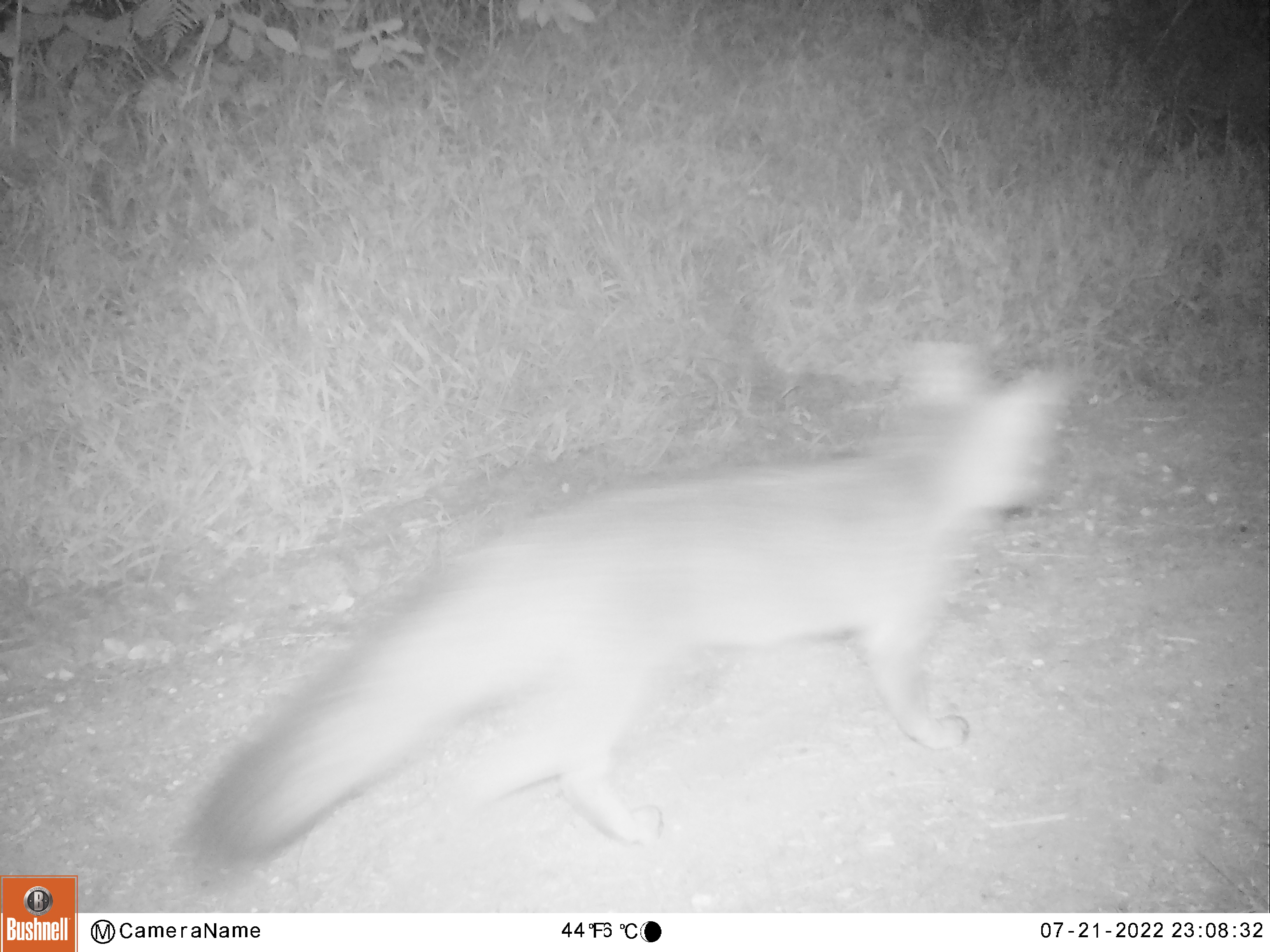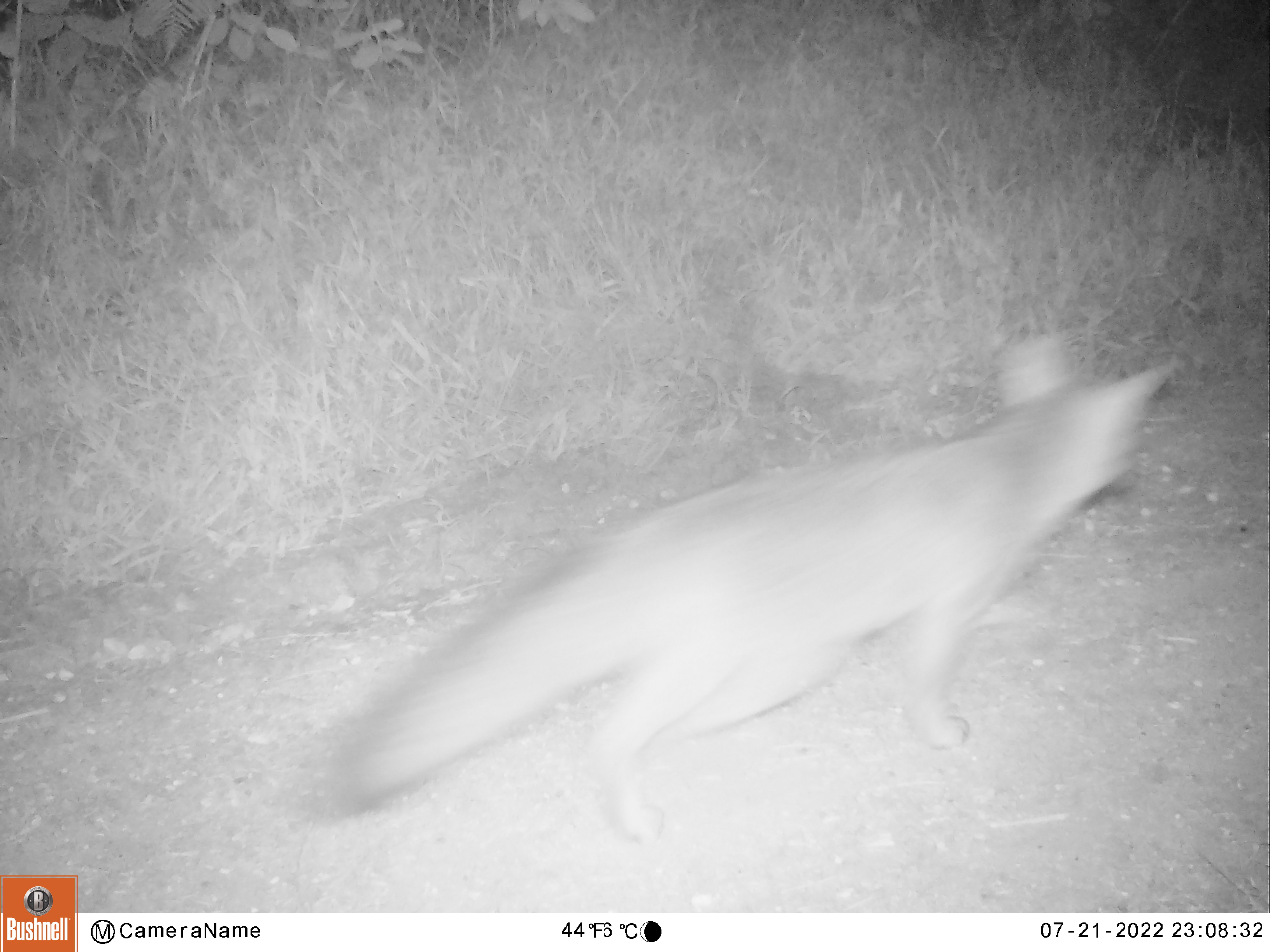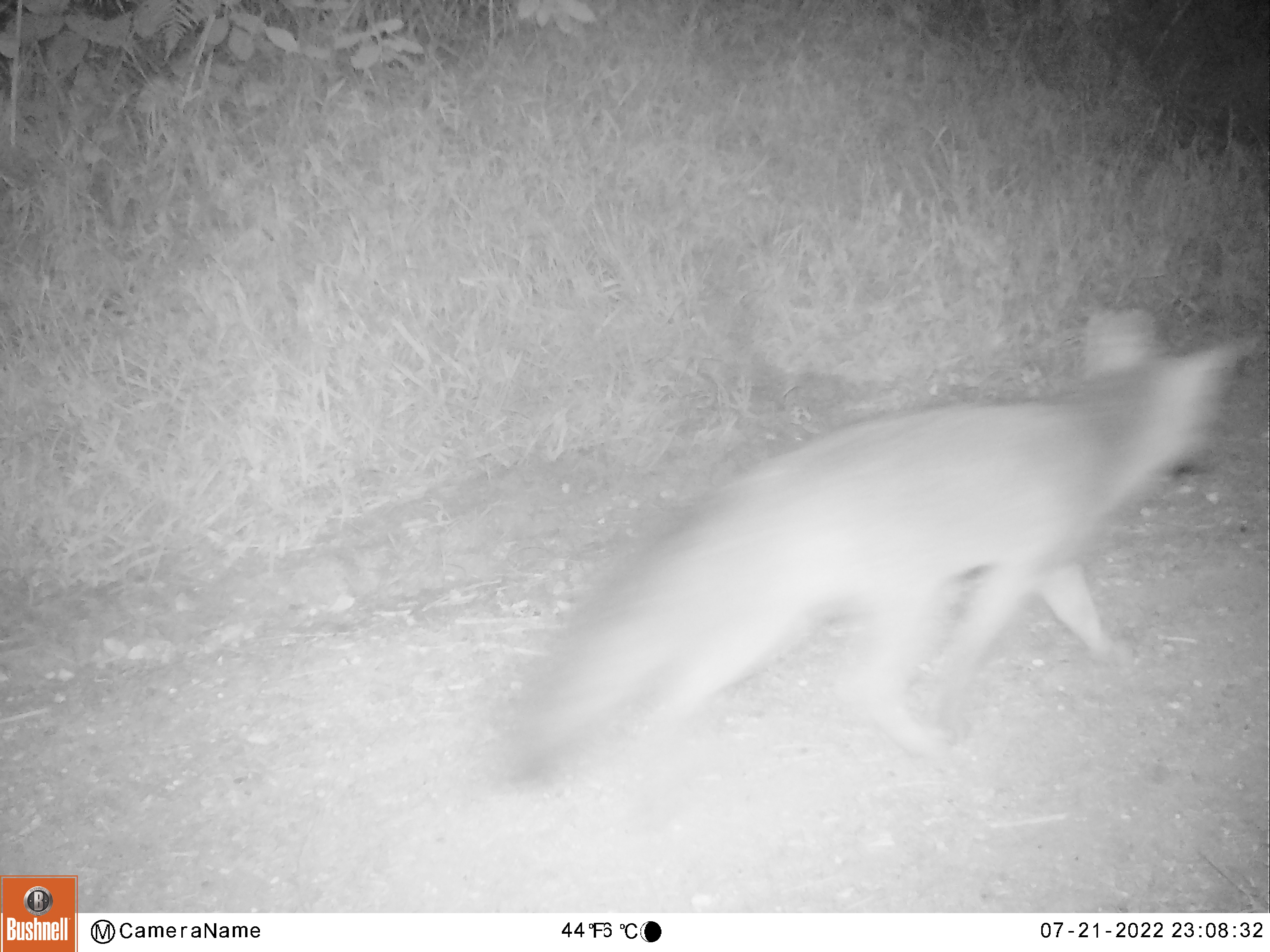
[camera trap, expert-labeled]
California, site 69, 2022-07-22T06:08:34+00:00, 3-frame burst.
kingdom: Animalia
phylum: Chordata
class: Mammalia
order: Carnivora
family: Canidae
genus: Urocyon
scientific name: Urocyon cinereoargenteus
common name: gray fox